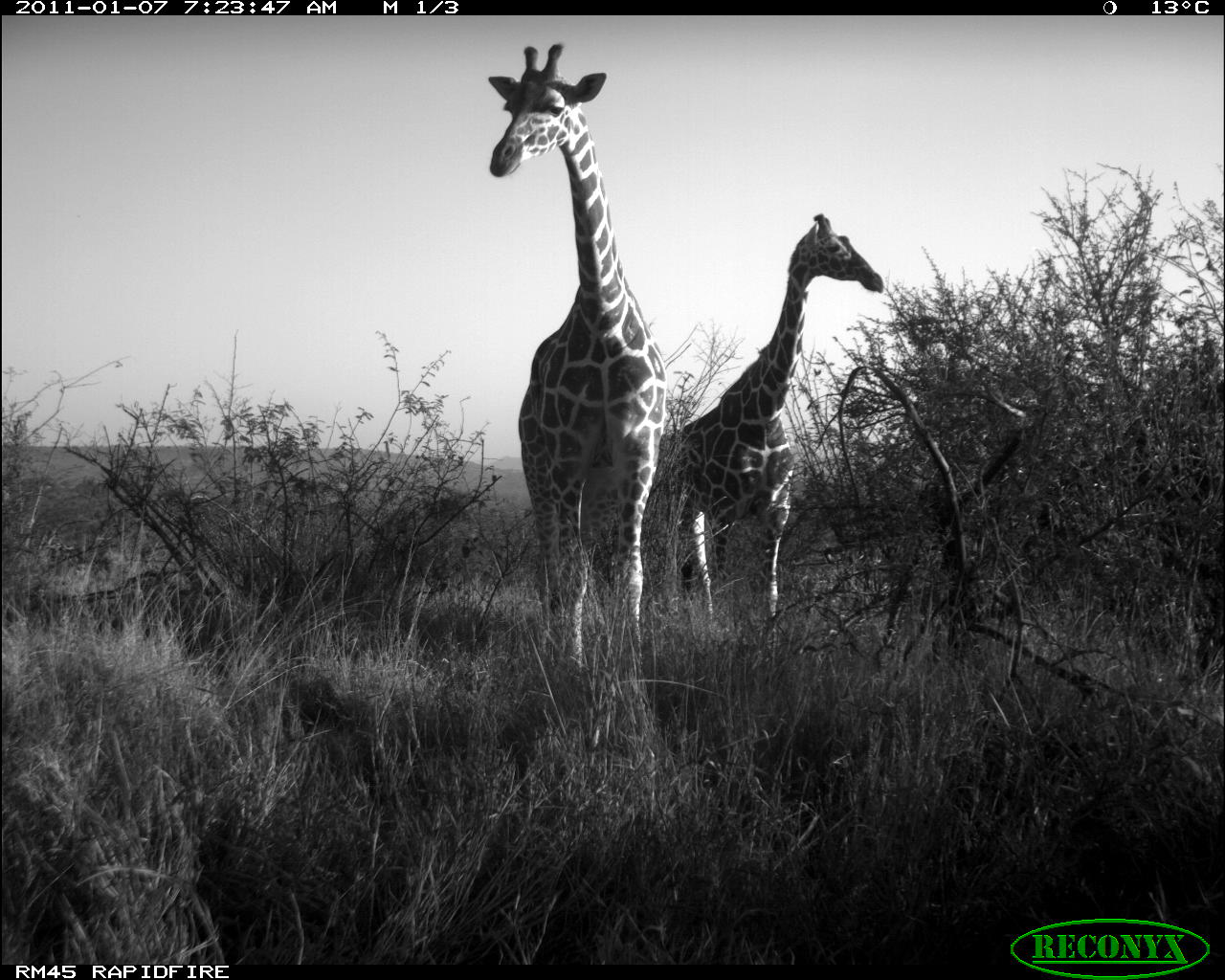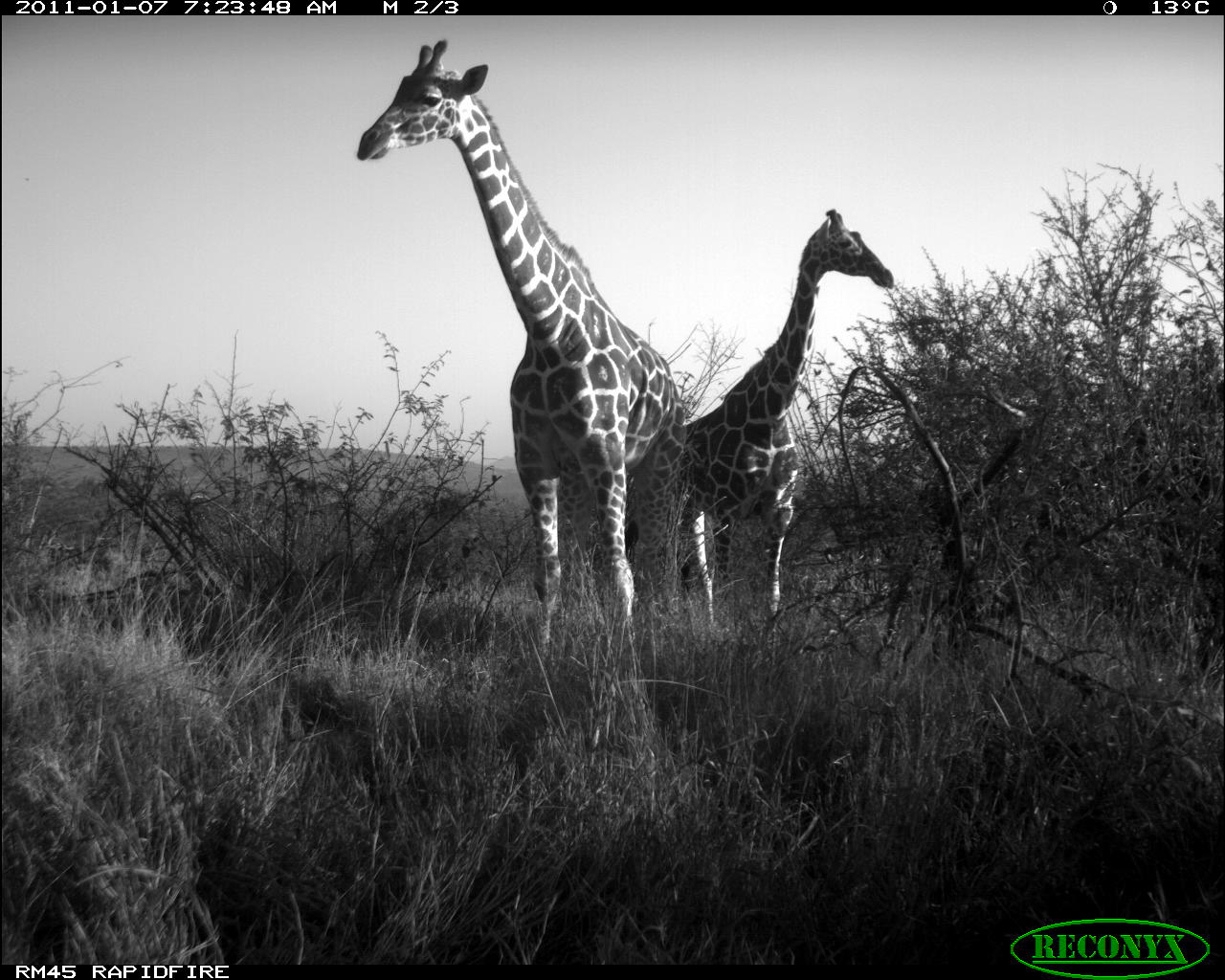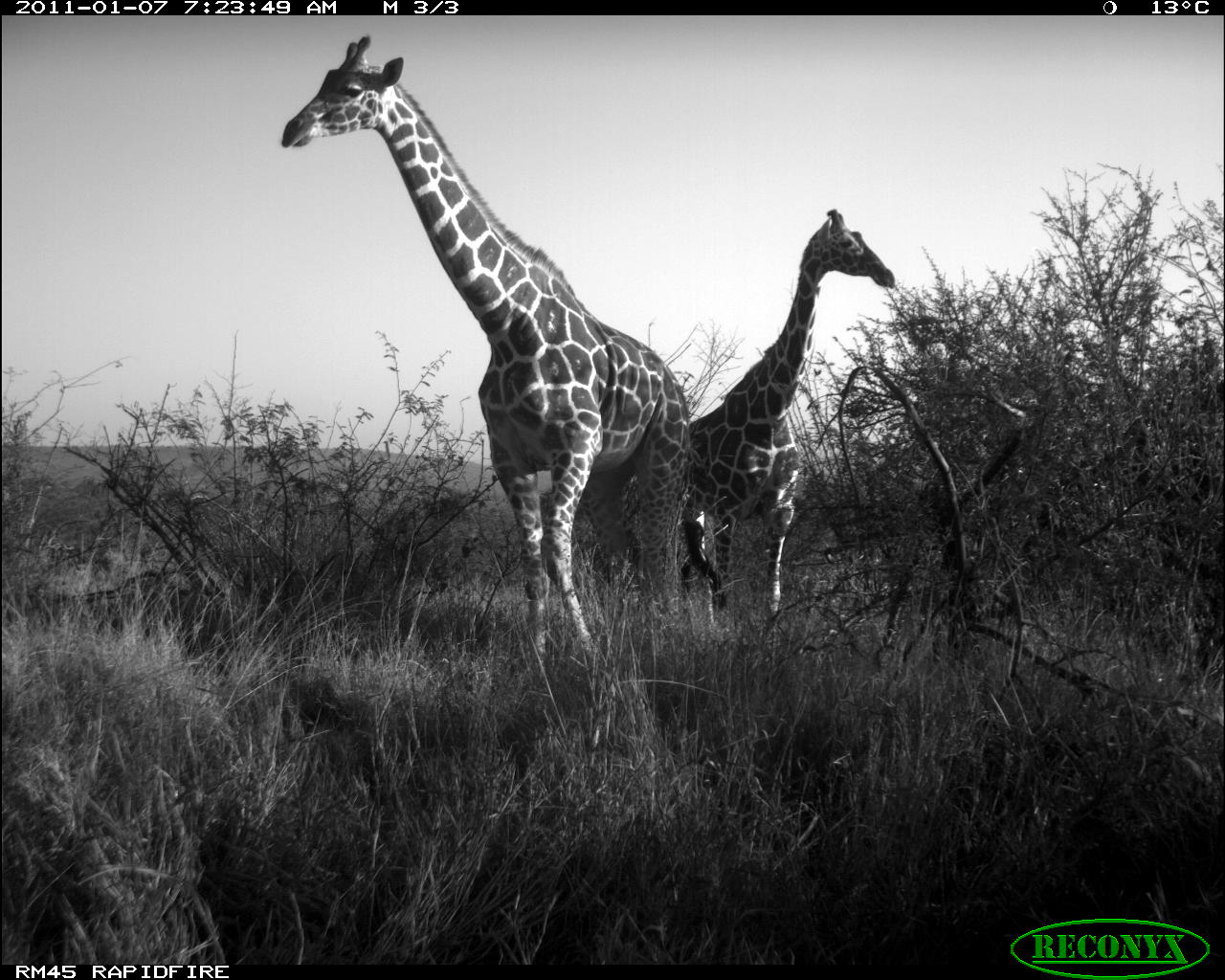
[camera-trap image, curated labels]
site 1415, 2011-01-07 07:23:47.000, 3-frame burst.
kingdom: Animalia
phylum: Chordata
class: Mammalia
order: Artiodactyla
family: Bovidae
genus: Madoqua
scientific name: Madoqua guentheri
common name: günther's dik-dik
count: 2